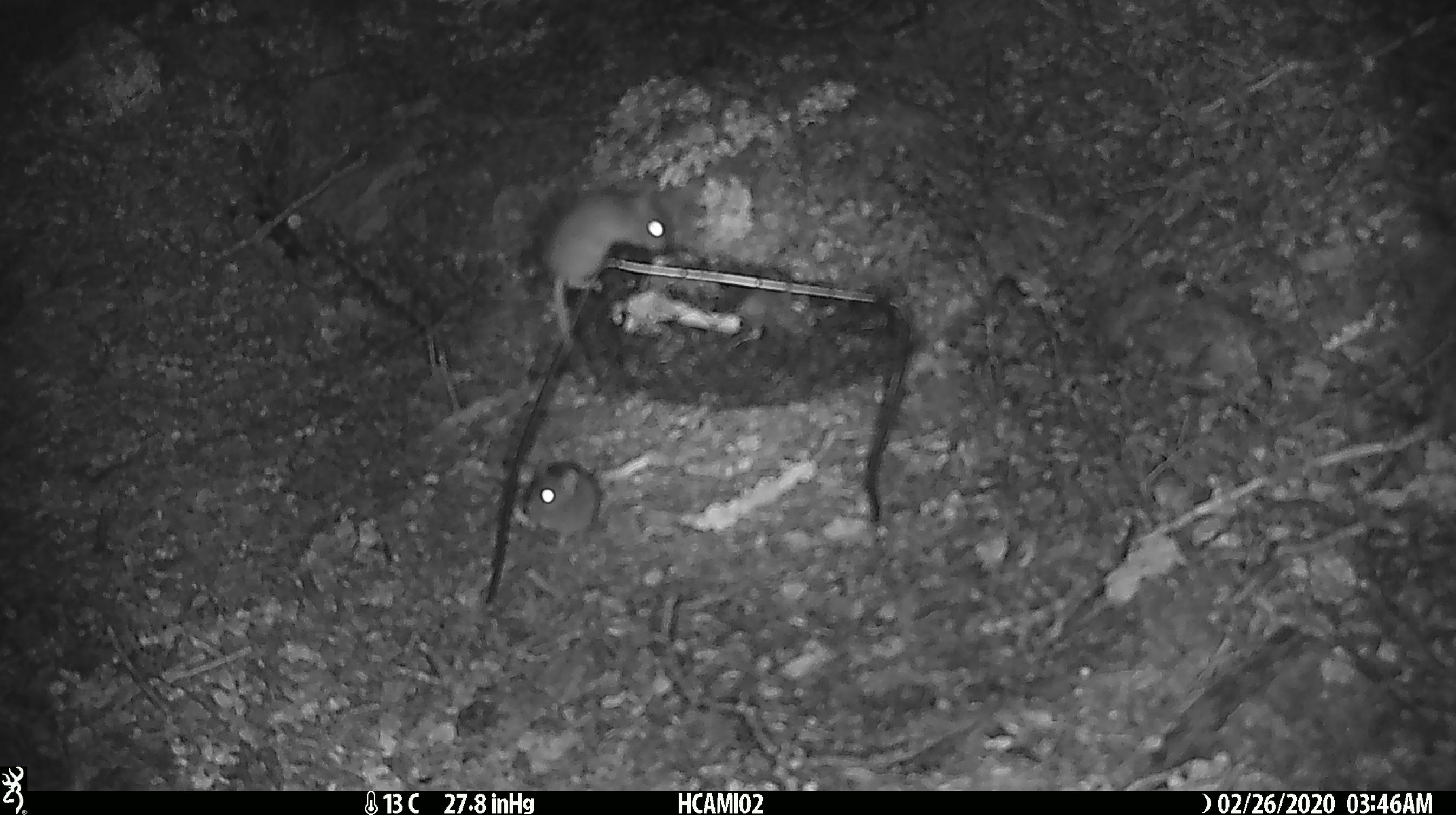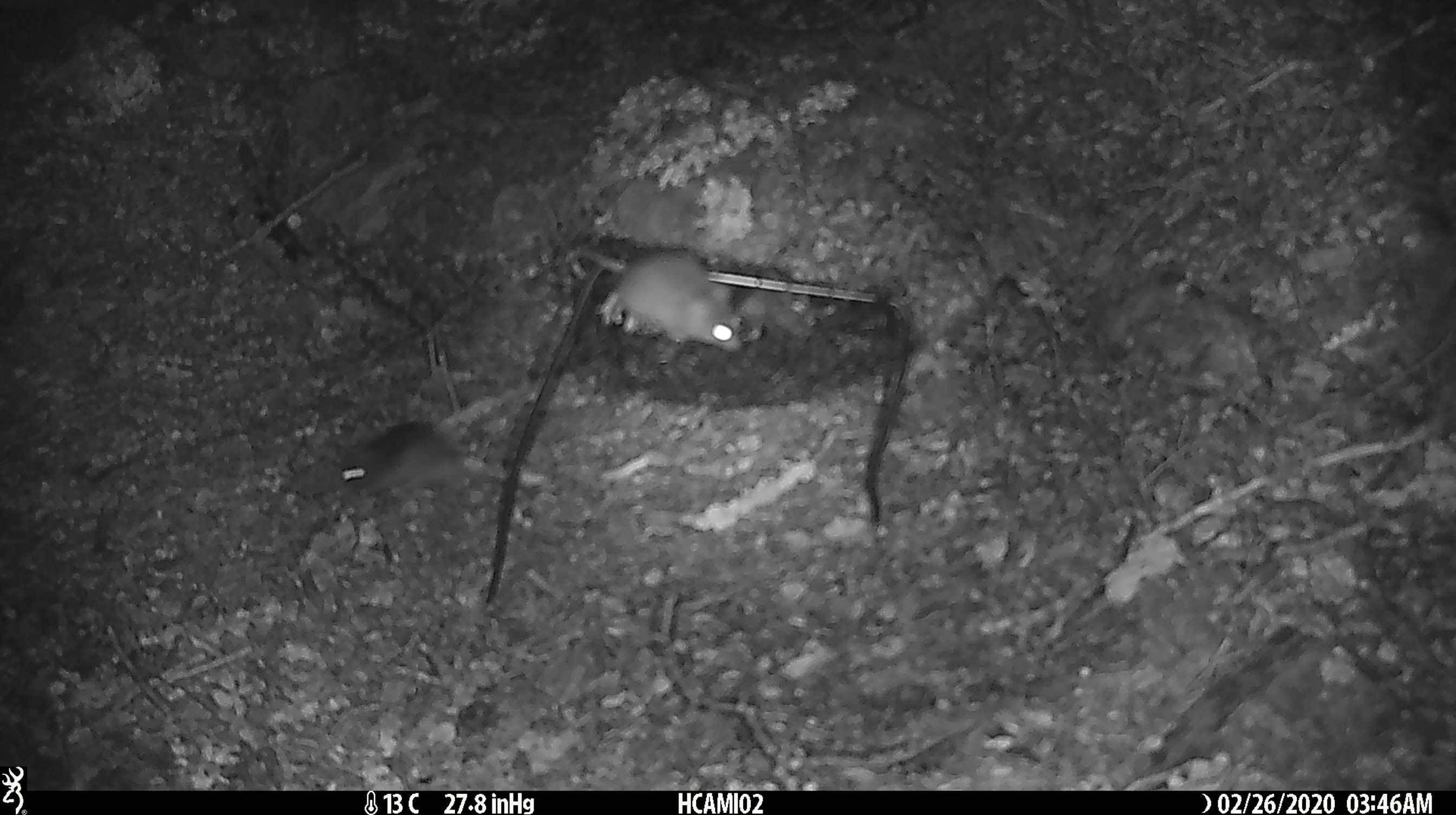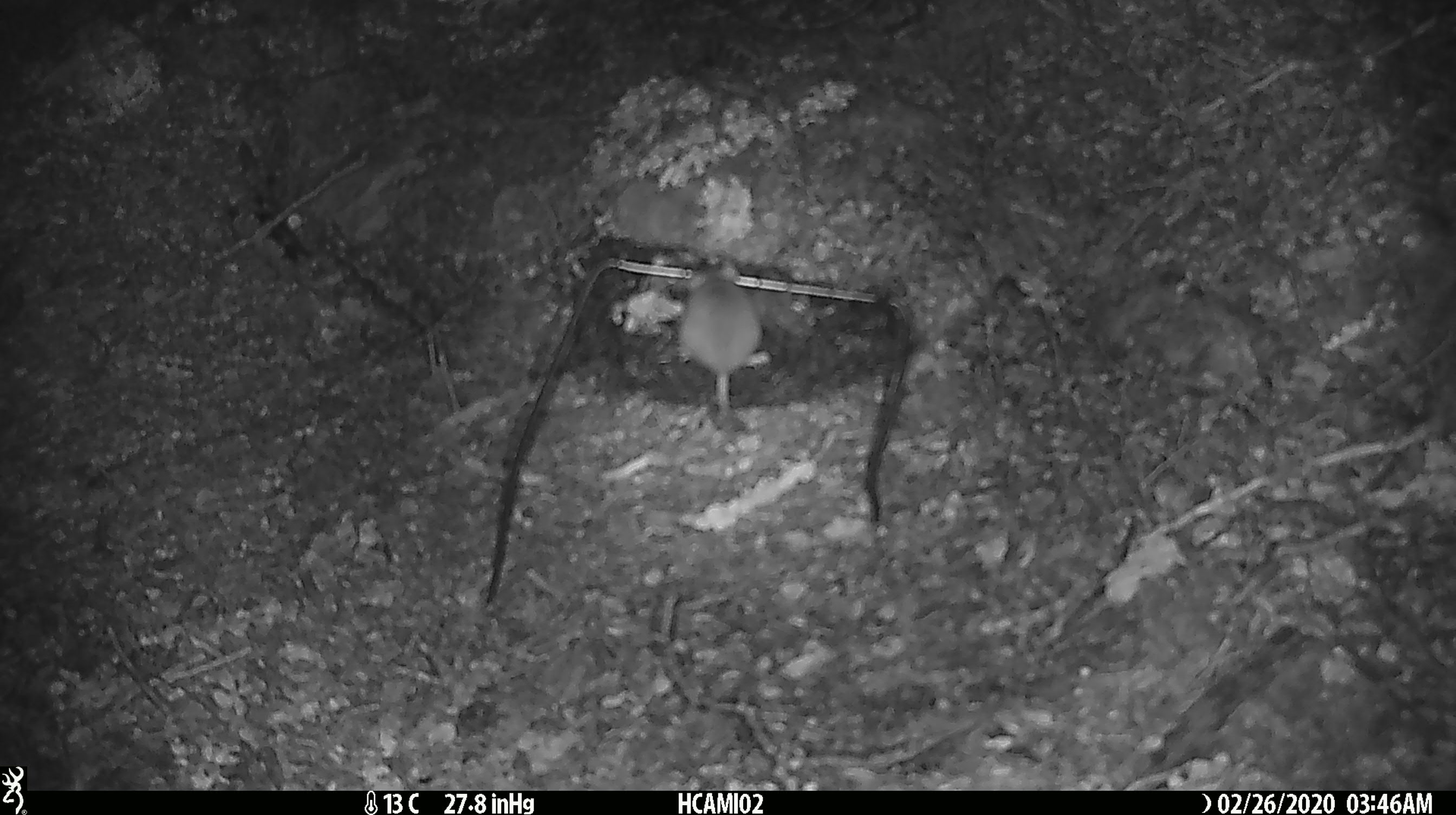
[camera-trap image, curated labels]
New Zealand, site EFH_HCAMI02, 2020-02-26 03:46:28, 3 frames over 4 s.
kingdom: Animalia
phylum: Chordata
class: Mammalia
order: Rodentia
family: Muridae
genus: Mus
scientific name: Mus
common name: mouse